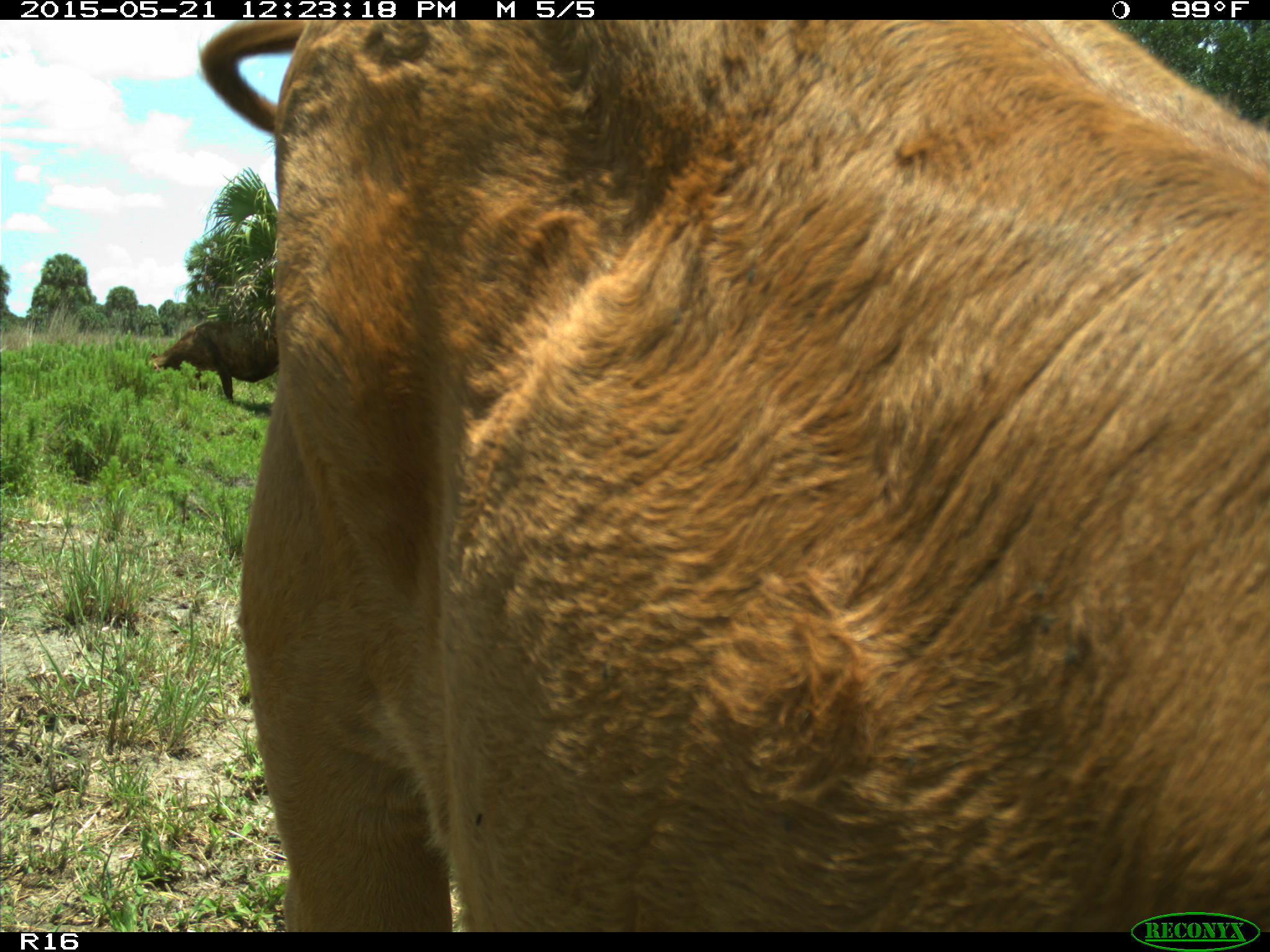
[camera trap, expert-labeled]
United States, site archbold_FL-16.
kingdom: Animalia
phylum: Chordata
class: Mammalia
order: Artiodactyla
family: Bovidae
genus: Bos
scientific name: Bos taurus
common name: domestic cow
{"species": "Bos taurus (domestic cow)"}